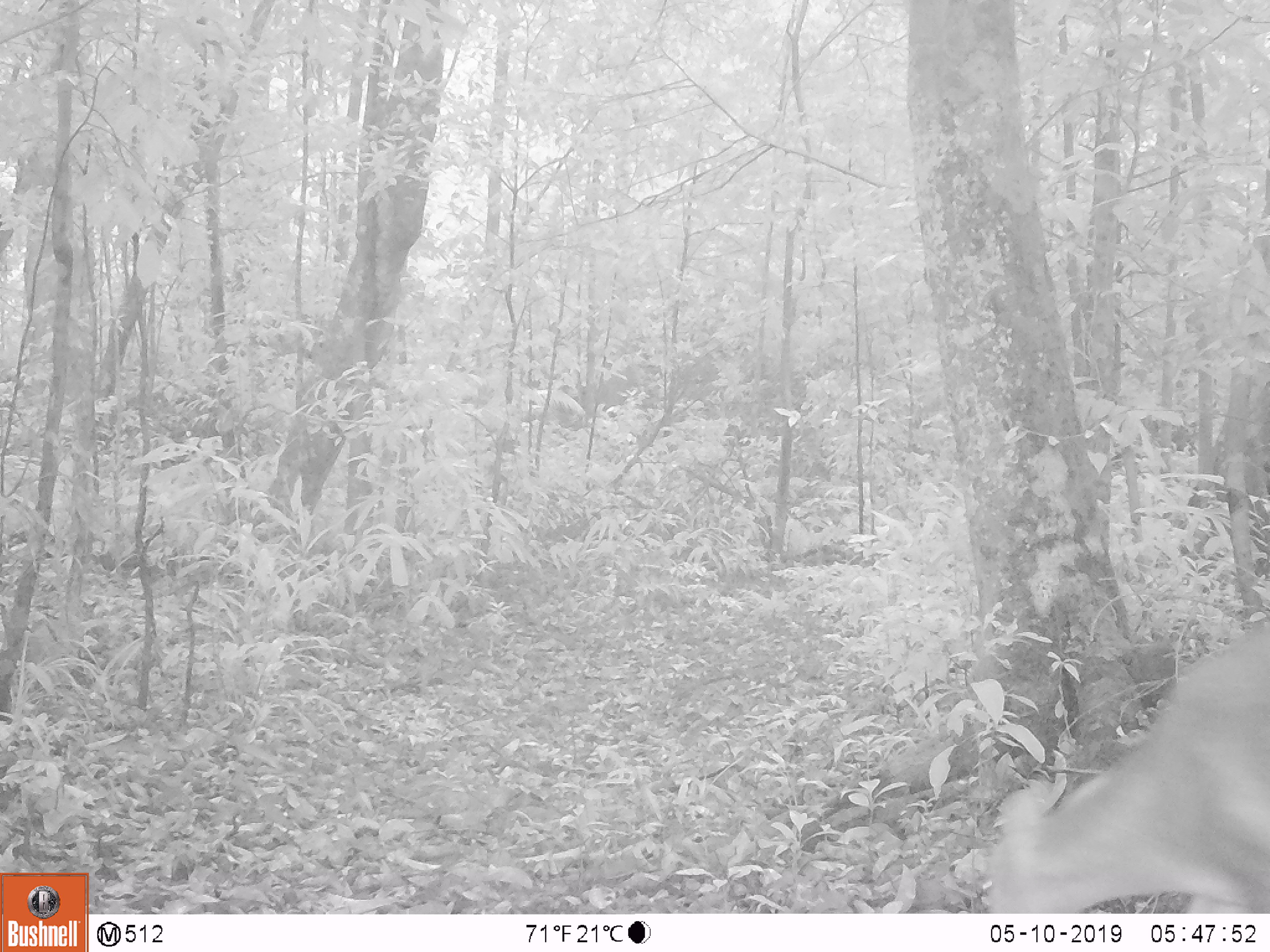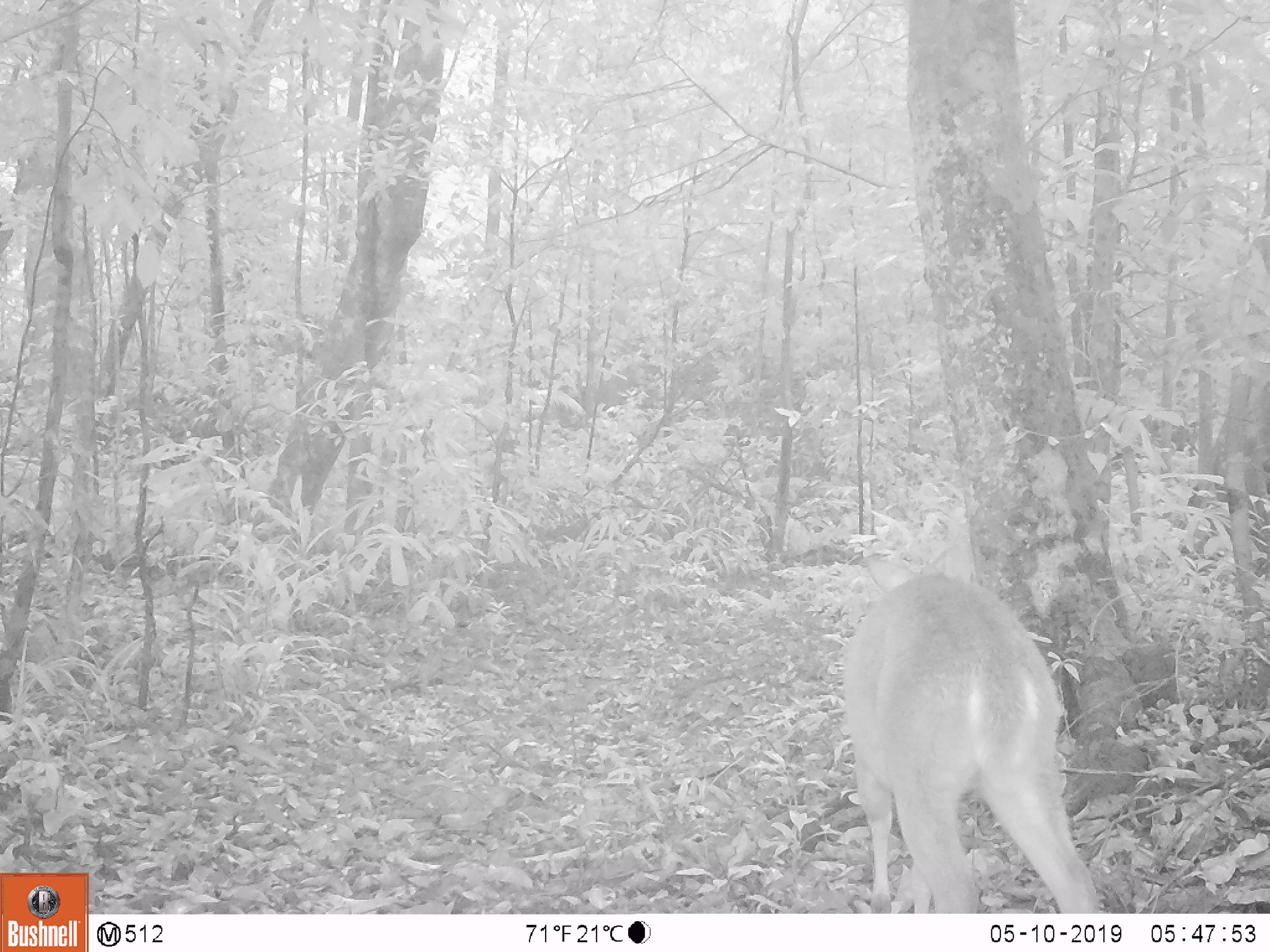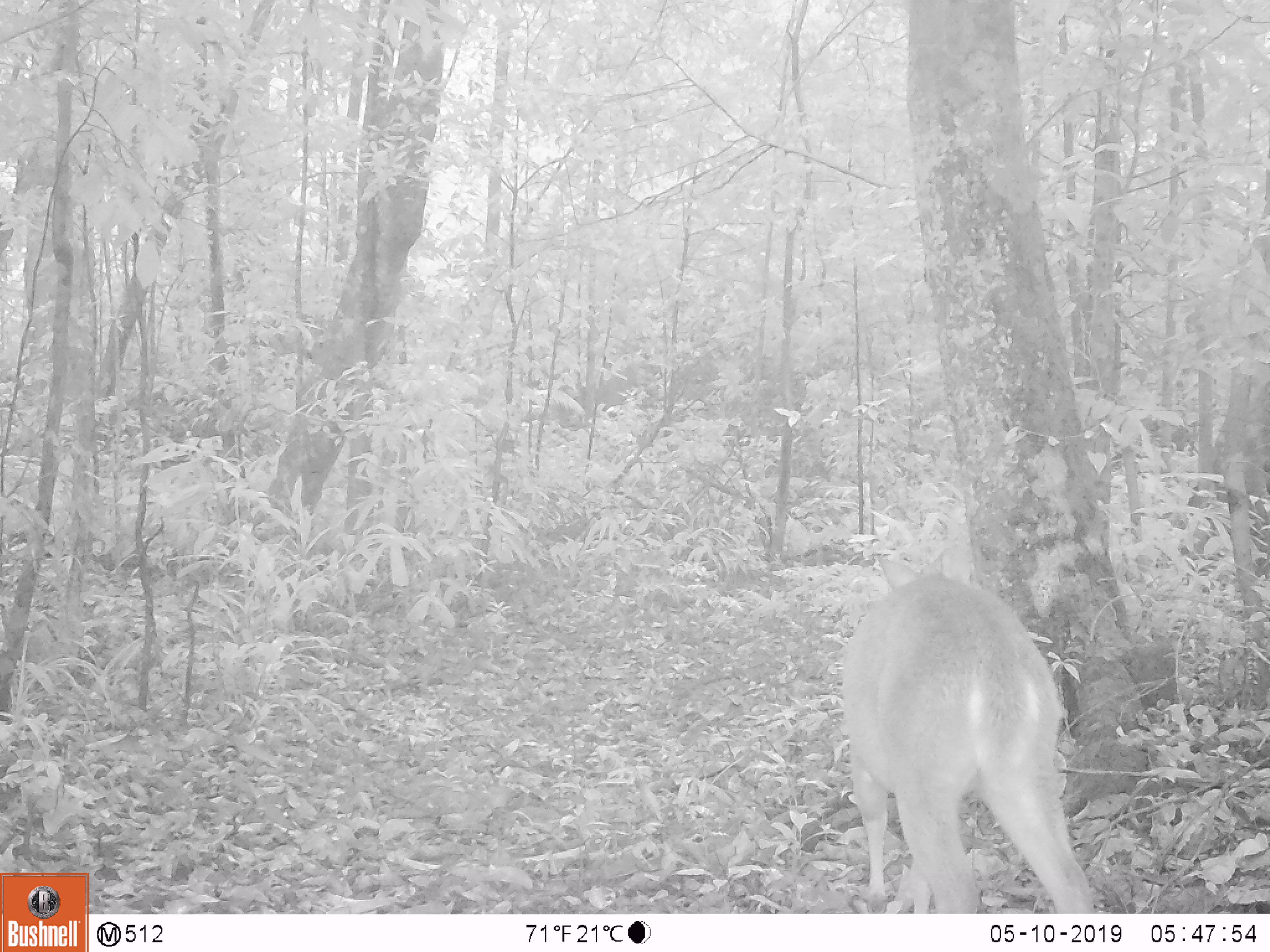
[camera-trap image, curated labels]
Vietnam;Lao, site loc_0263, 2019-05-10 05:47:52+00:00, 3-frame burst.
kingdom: Animalia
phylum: Chordata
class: Mammalia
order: Artiodactyla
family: Cervidae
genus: Muntiacus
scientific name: Muntiacus vuquangensis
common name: large-antlered muntjac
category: large antlered muntjac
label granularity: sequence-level